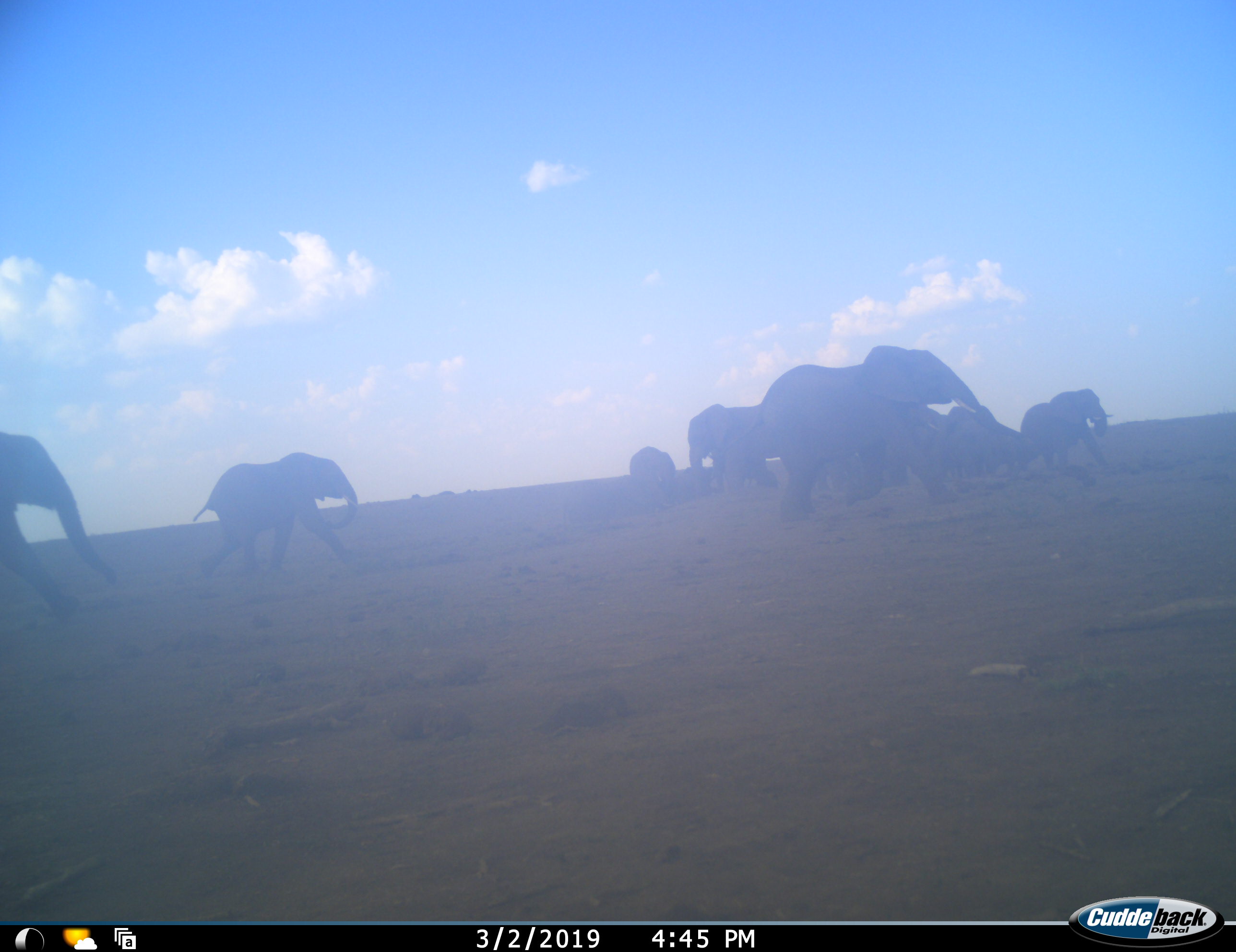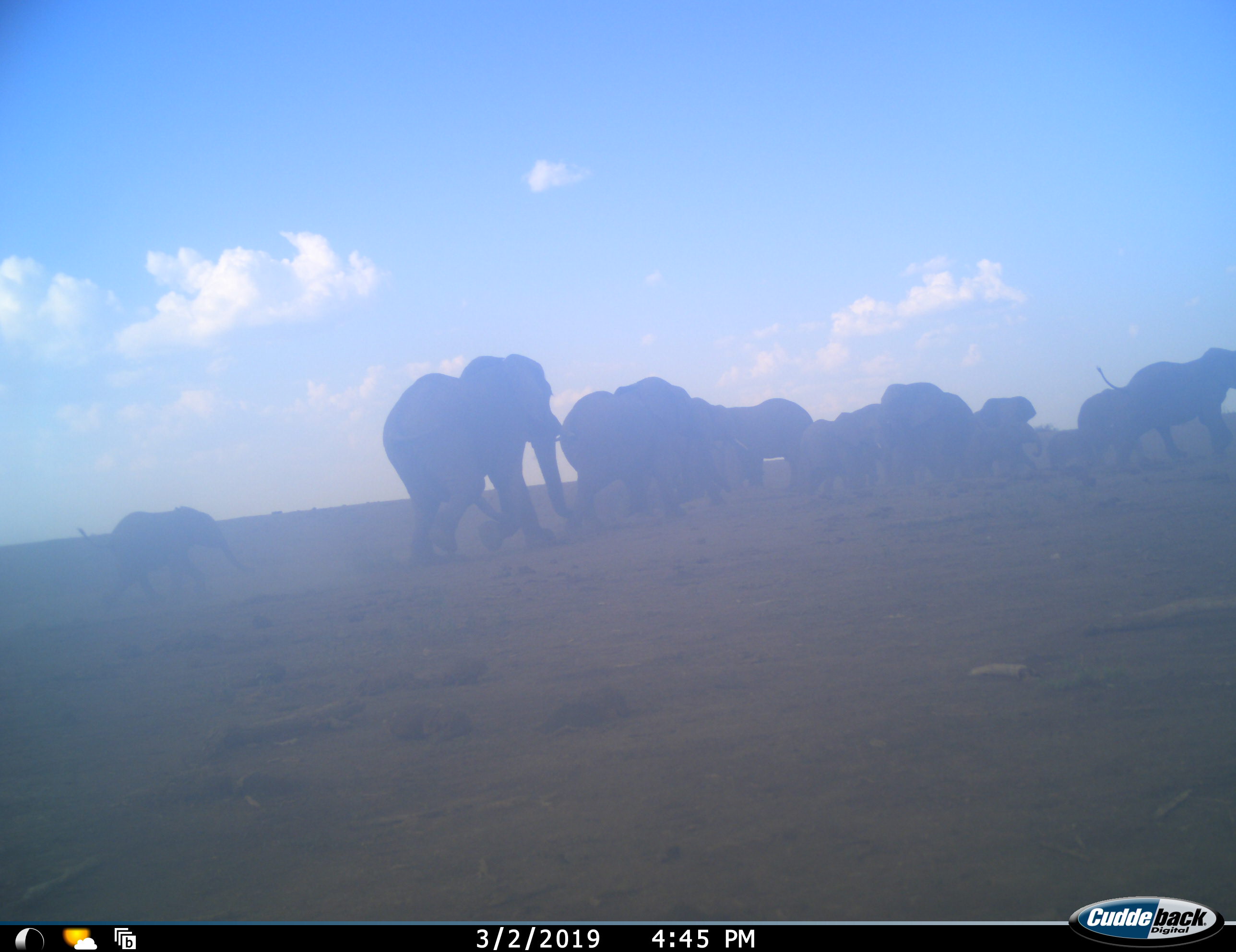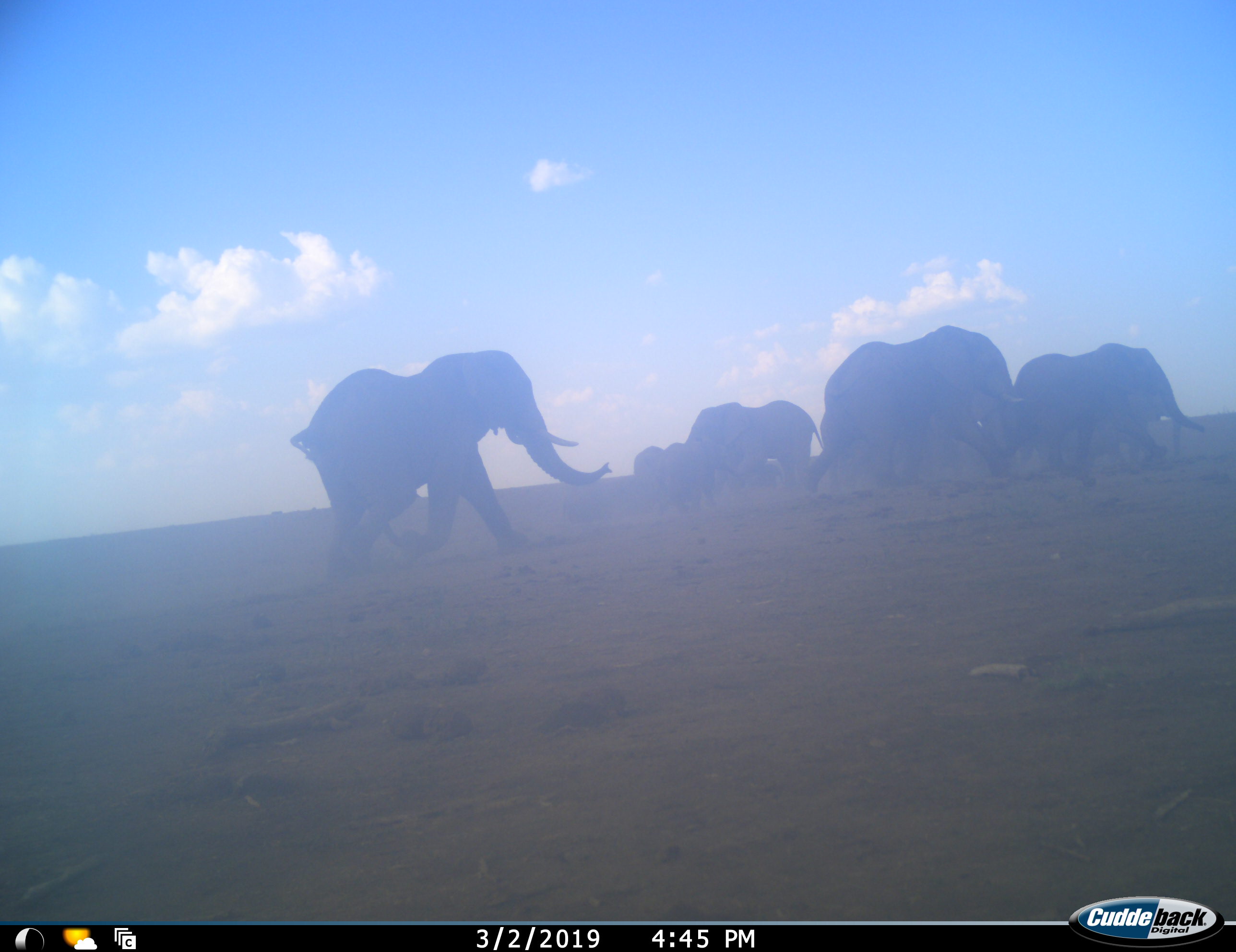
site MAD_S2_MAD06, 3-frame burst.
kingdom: Animalia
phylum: Chordata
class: Mammalia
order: Proboscidea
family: Elephantidae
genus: Loxodonta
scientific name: Loxodonta africana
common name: african bush elephant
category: elephant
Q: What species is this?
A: Elephant (african bush elephant) (Loxodonta africana).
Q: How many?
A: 11-50.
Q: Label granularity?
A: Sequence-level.